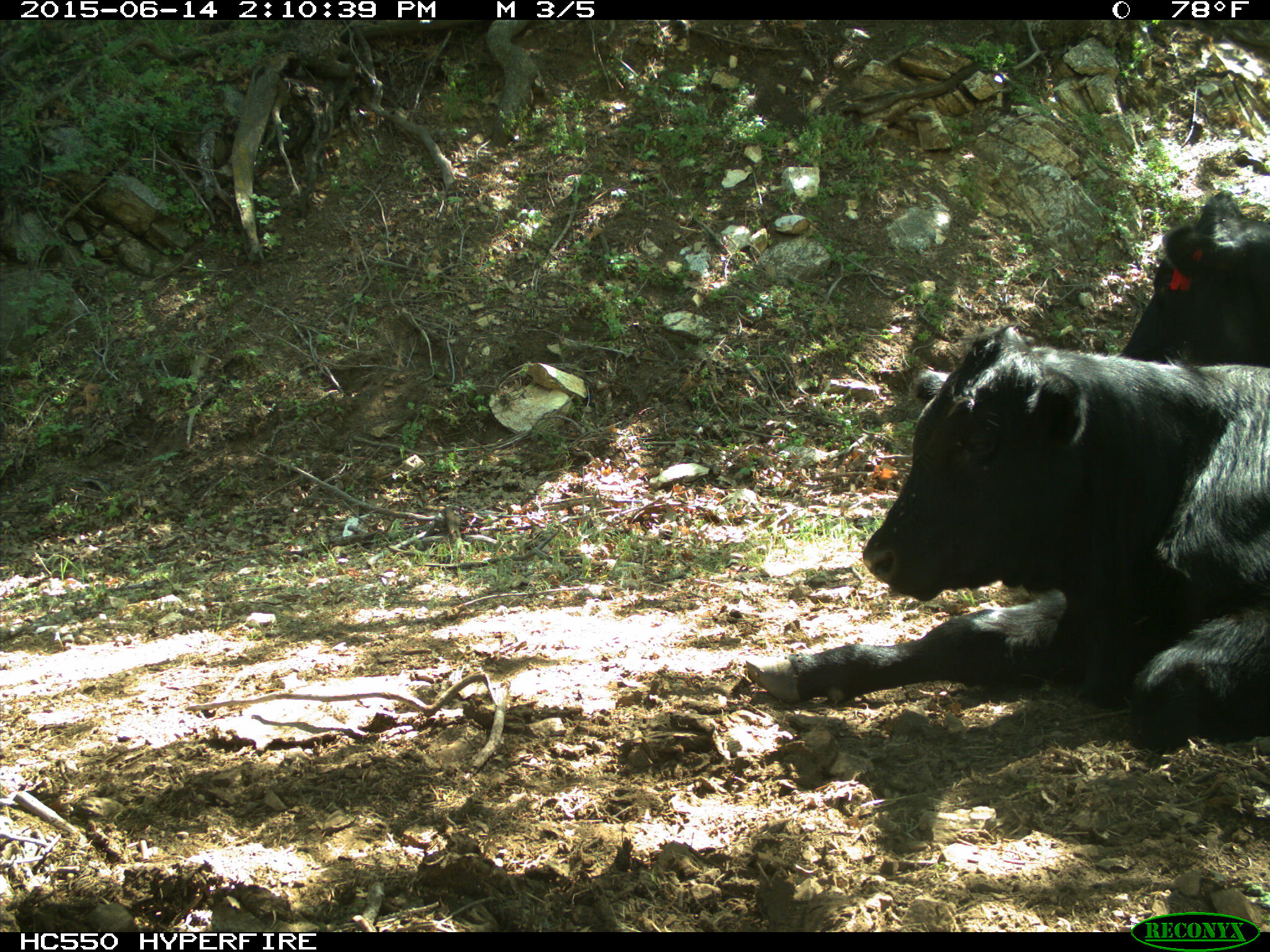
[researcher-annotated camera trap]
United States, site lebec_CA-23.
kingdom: Animalia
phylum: Chordata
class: Mammalia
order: Artiodactyla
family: Bovidae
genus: Bos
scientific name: Bos taurus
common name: domestic cow